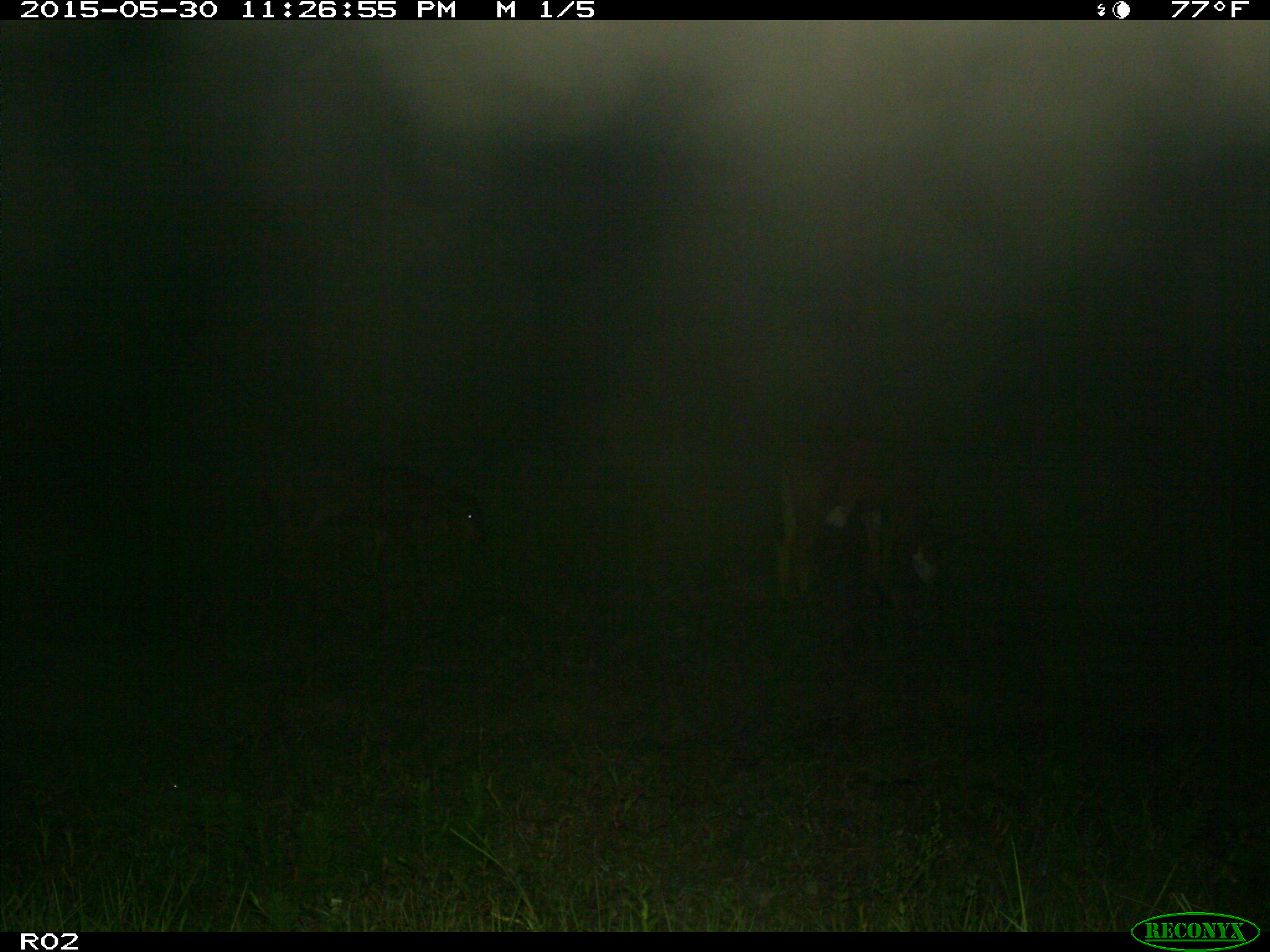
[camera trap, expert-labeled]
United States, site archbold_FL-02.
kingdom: Animalia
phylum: Chordata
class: Mammalia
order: Artiodactyla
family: Bovidae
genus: Bos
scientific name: Bos taurus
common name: domestic cow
Bos taurus (domestic cow).